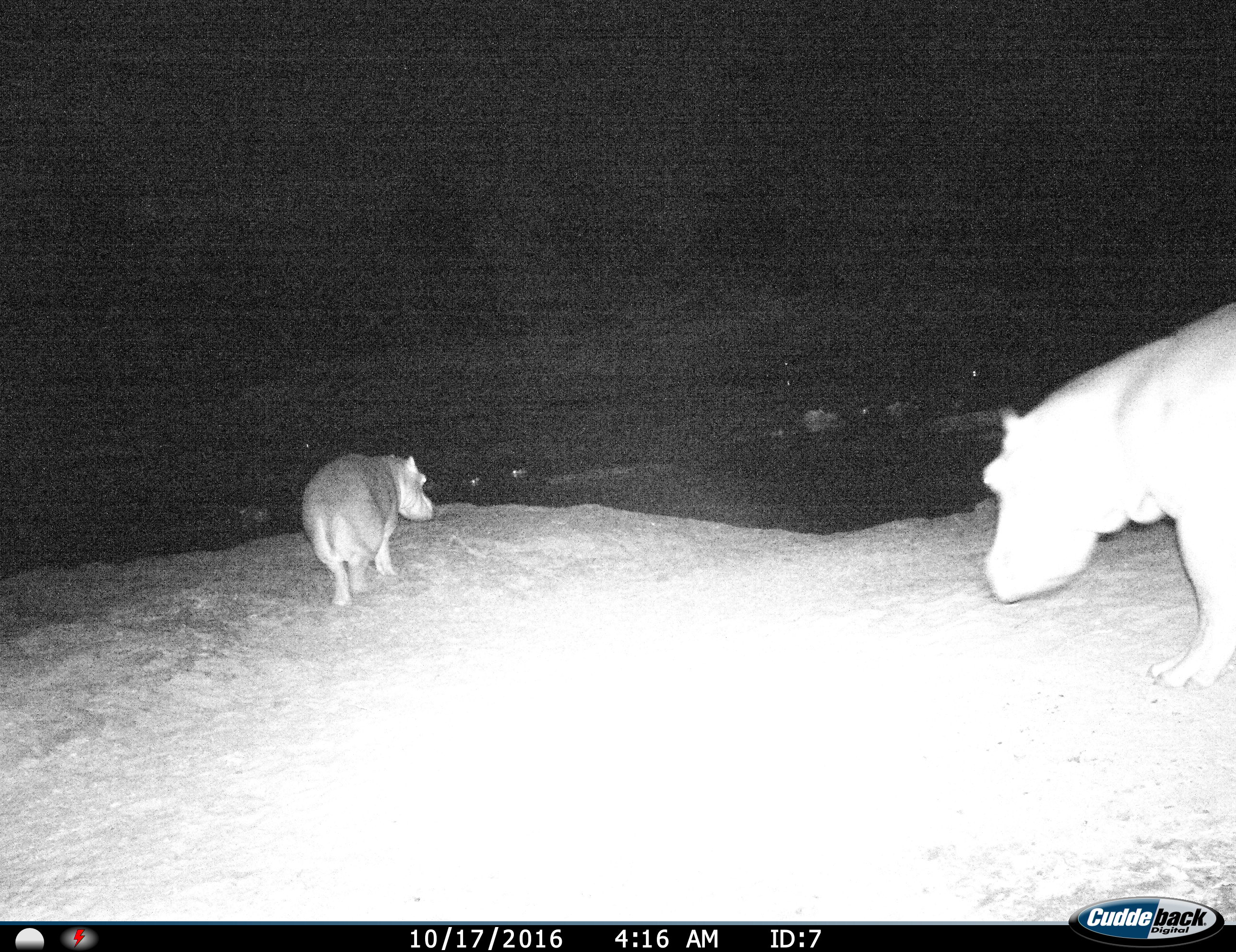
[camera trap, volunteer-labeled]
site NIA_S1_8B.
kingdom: Animalia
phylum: Chordata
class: Mammalia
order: Artiodactyla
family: Hippopotamidae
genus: Hippopotamus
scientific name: Hippopotamus amphibius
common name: hippopotamus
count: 2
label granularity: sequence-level